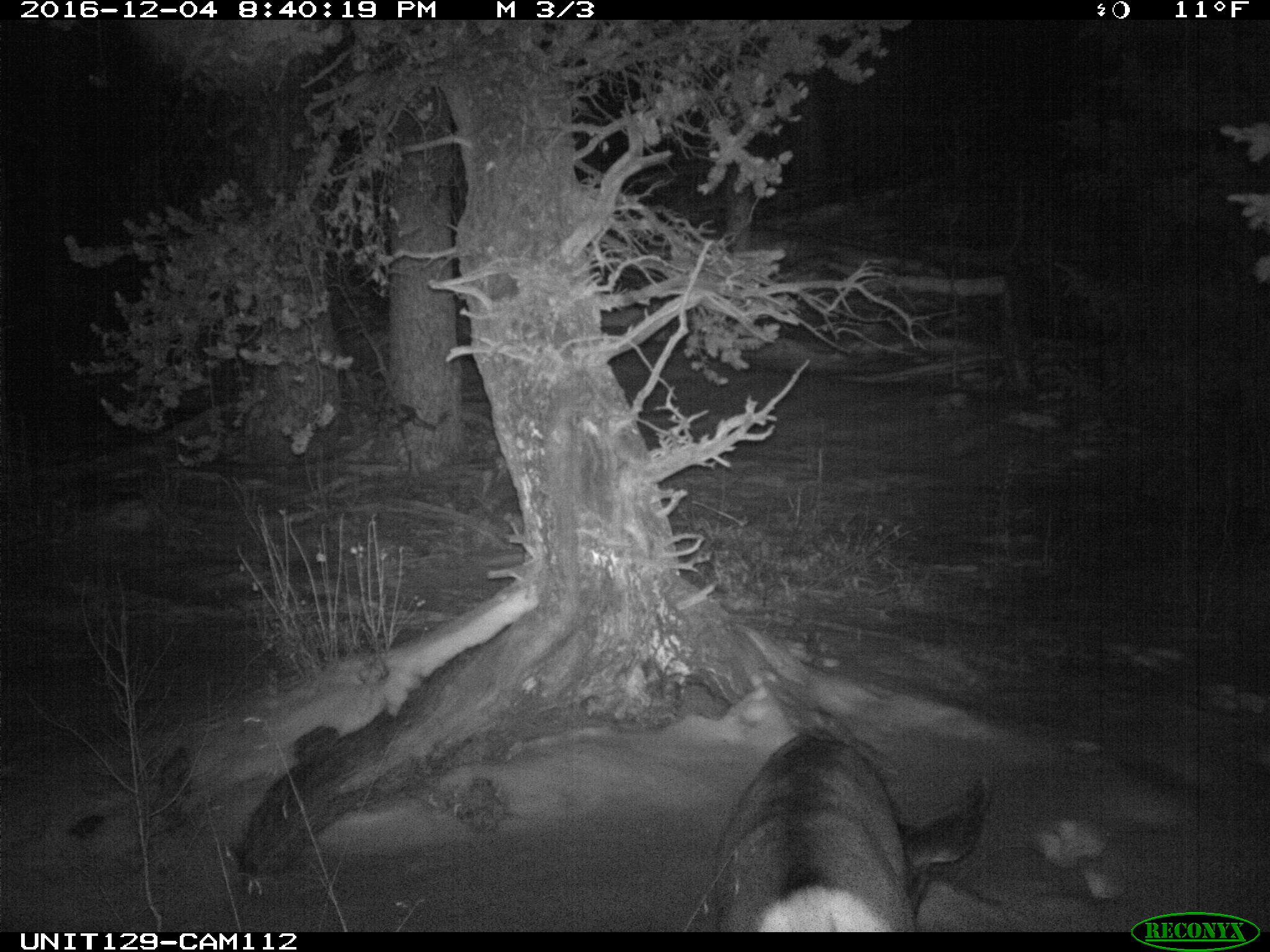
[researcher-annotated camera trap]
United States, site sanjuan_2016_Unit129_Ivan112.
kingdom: Animalia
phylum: Chordata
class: Mammalia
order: Artiodactyla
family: Cervidae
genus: Odocoileus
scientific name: Odocoileus hemionus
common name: mule deer